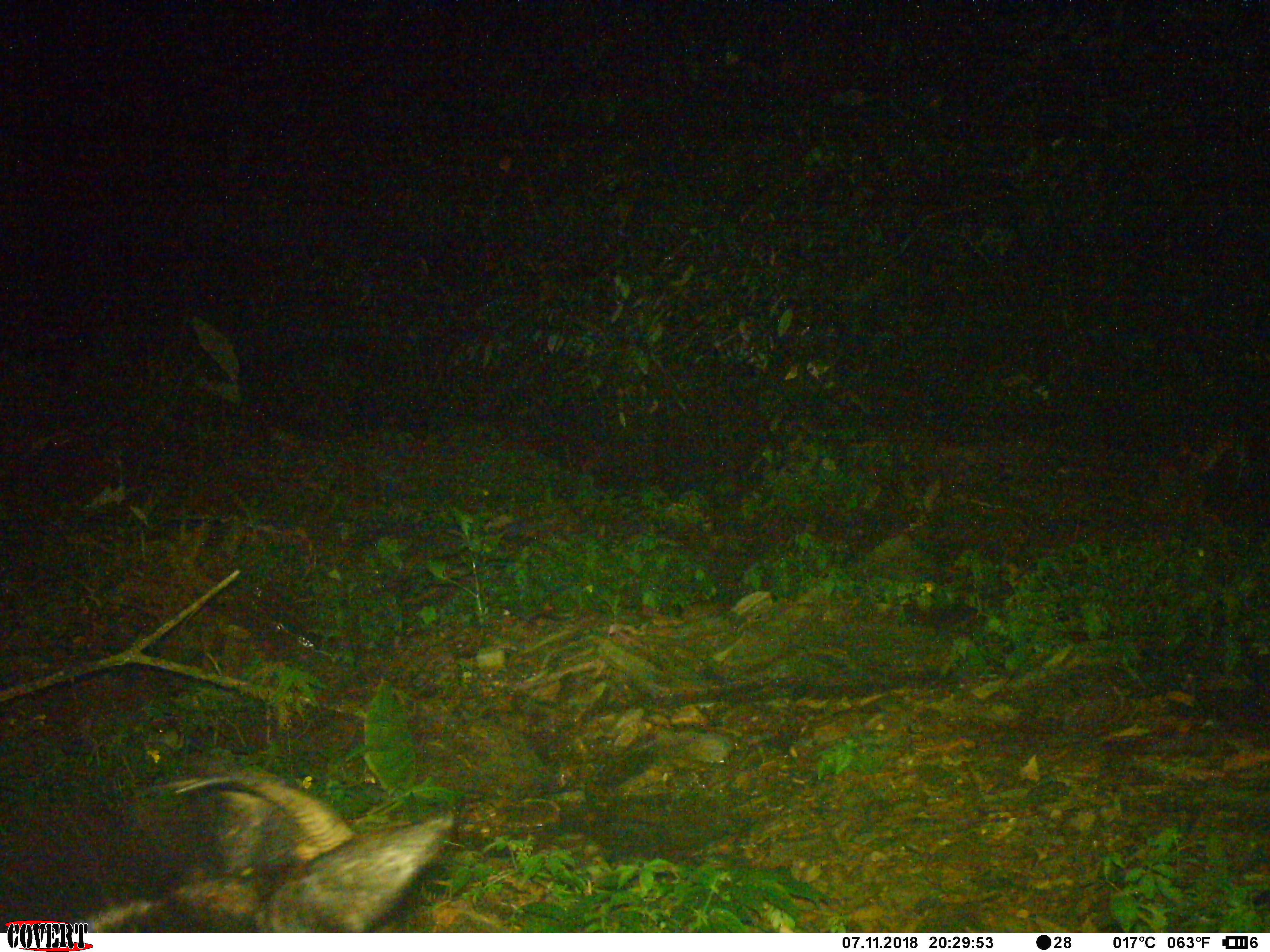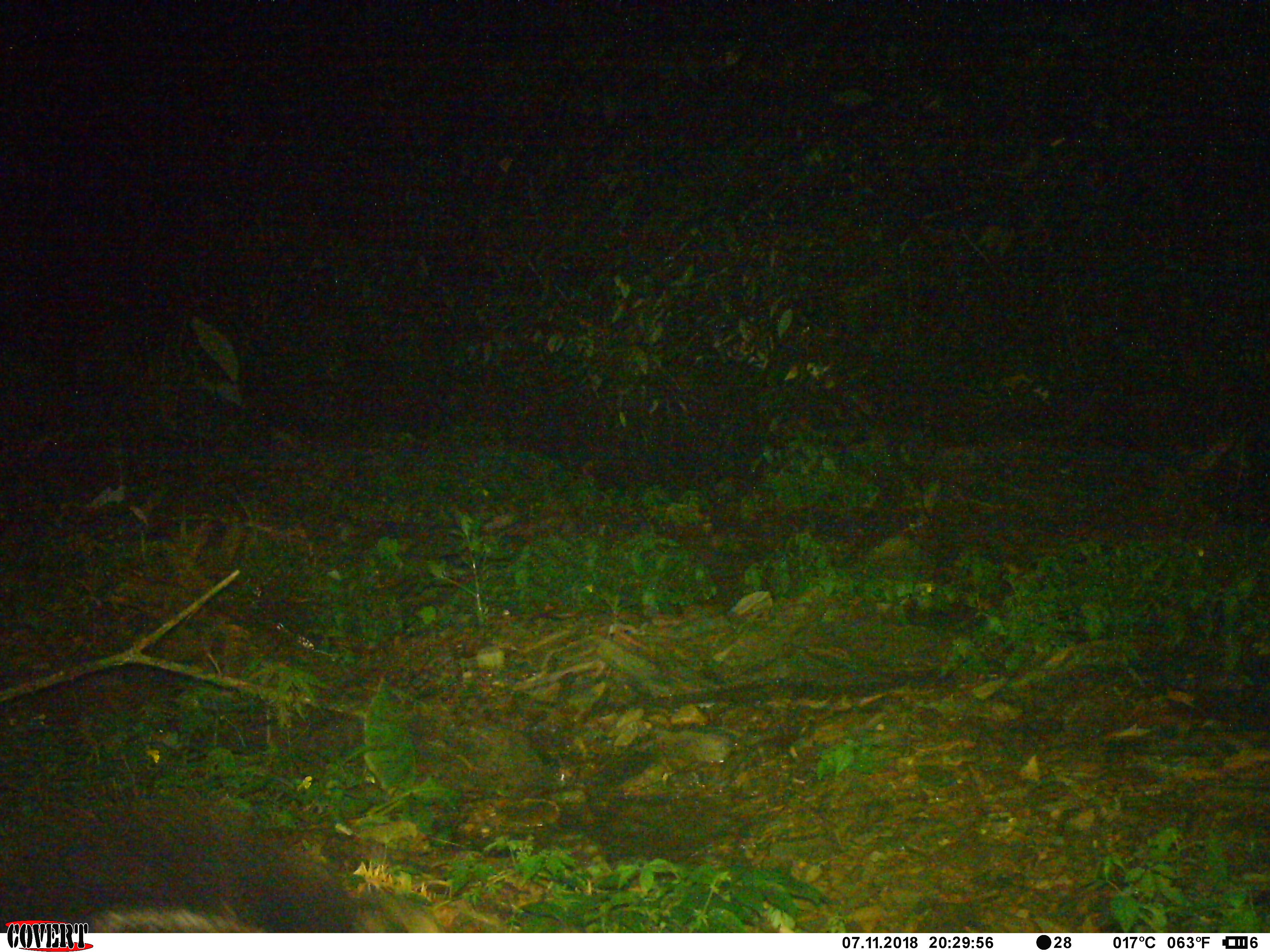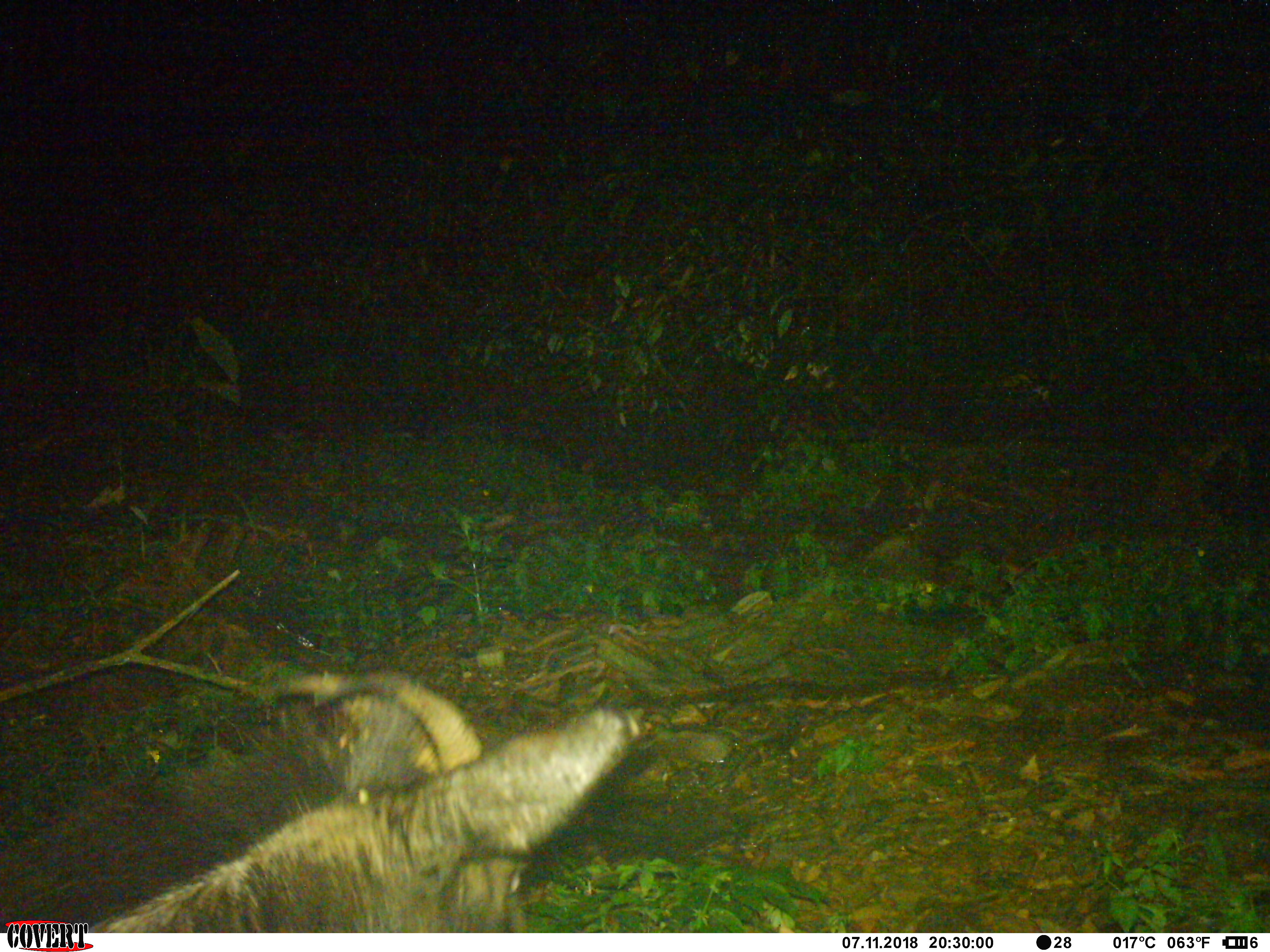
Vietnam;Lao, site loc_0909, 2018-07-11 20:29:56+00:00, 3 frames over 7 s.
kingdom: Animalia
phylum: Chordata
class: Mammalia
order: Artiodactyla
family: Bovidae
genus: Capricornis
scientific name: Capricornis sumatraensis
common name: chinese serow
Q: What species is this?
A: Chinese serow (Capricornis sumatraensis).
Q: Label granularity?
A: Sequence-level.